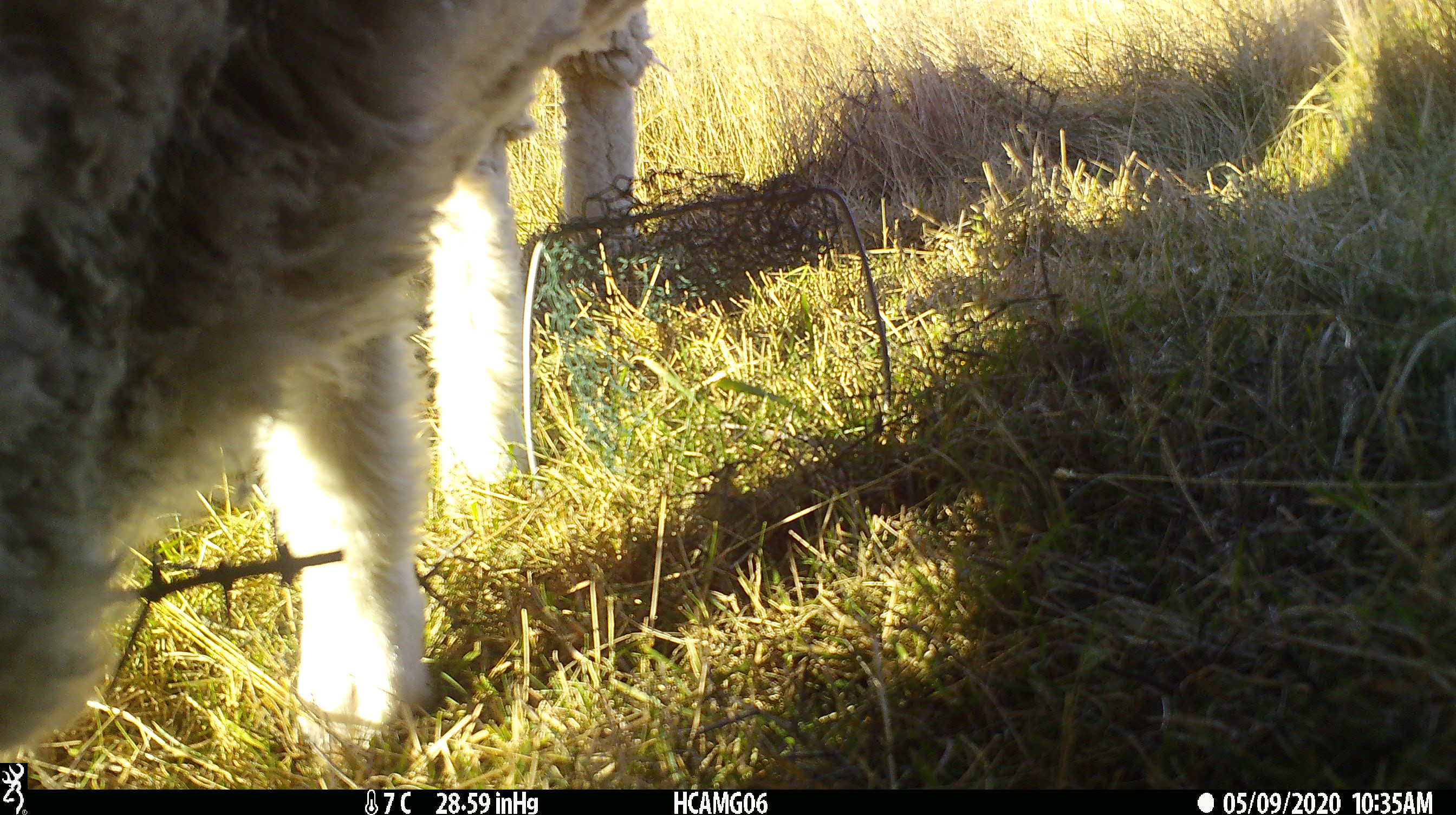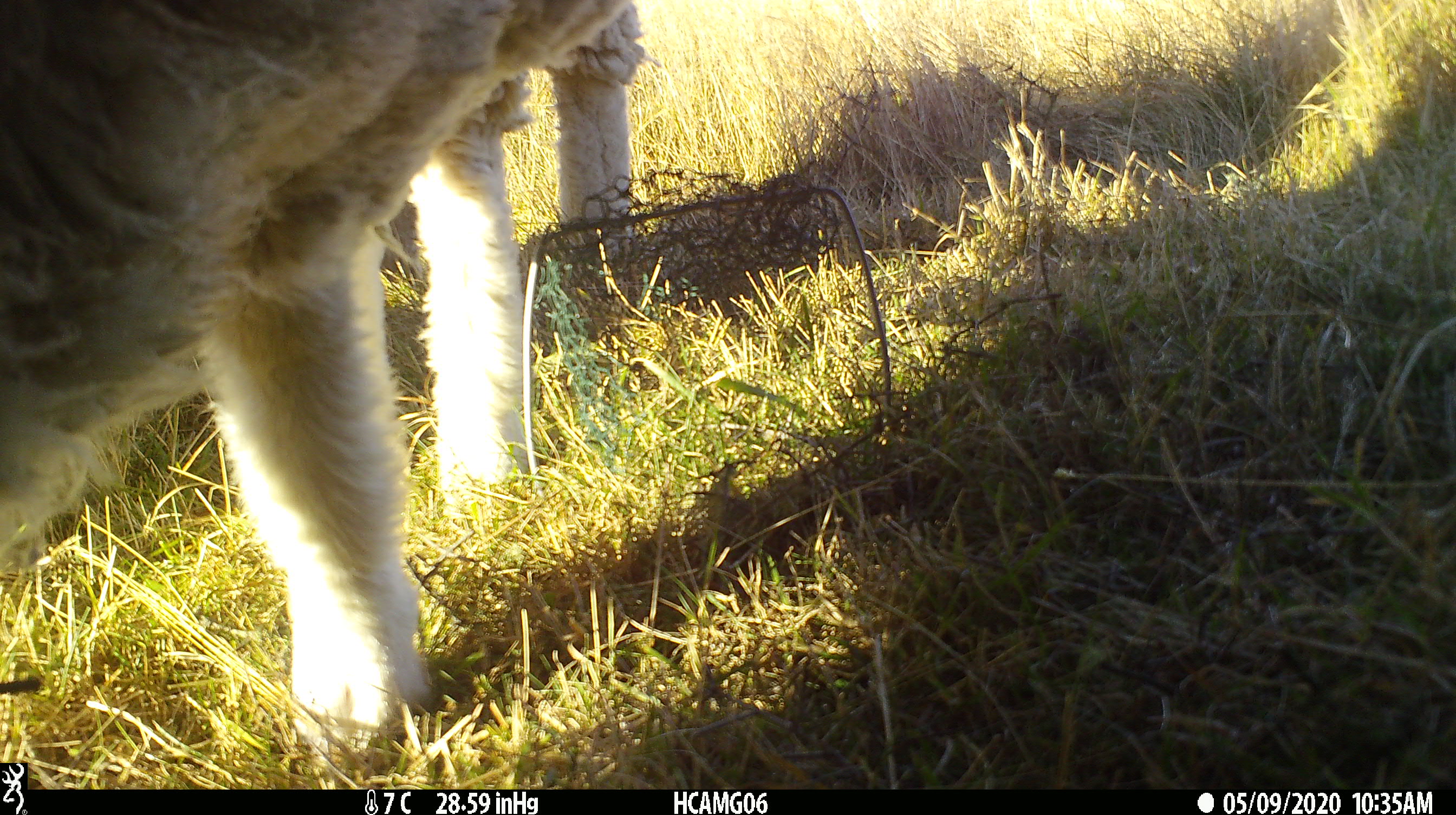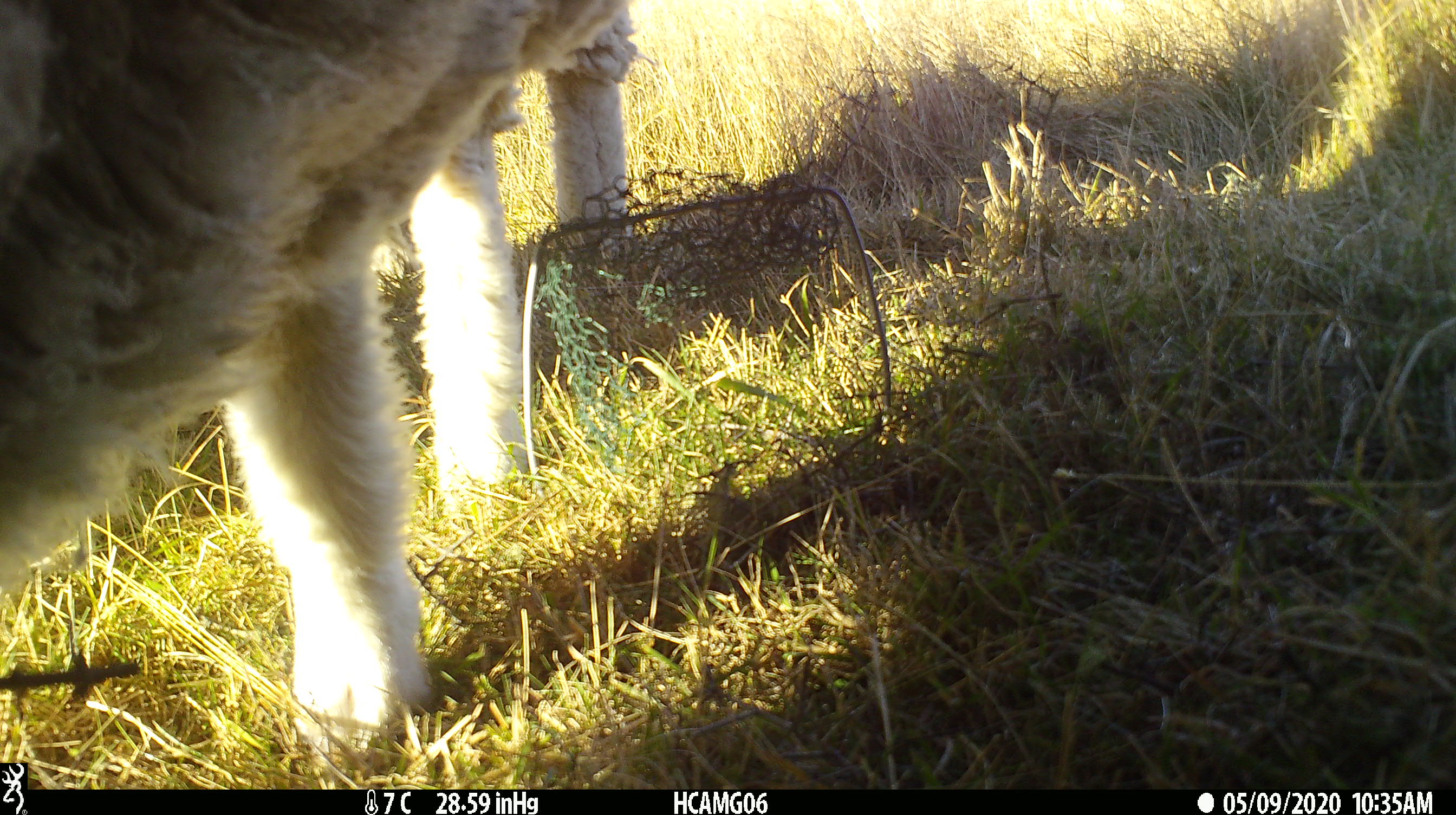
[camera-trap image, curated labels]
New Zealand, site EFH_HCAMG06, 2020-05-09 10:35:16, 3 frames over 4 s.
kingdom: Animalia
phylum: Chordata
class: Mammalia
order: Artiodactyla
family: Bovidae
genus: Ovis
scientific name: Ovis aries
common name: domestic sheep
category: sheep